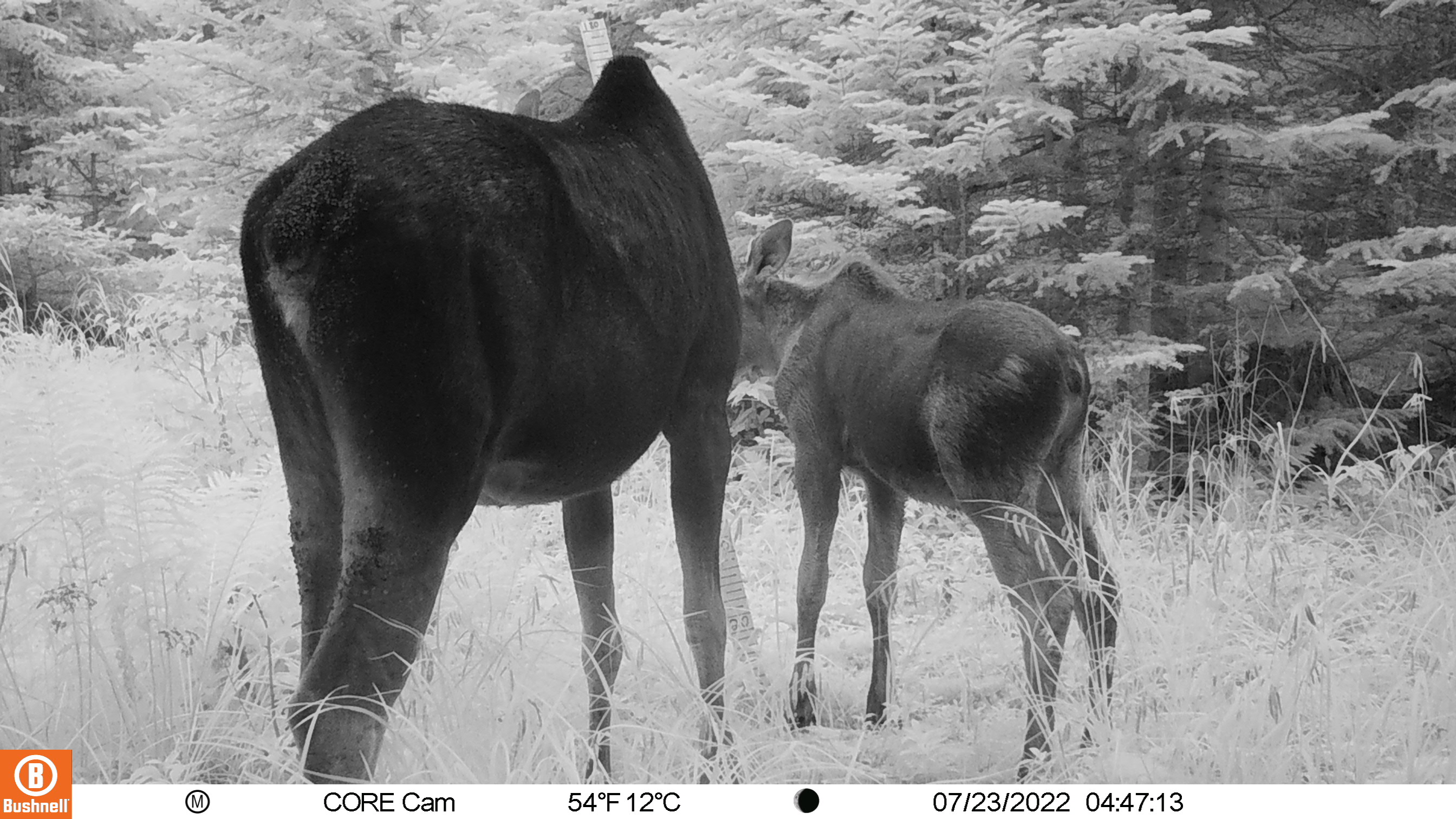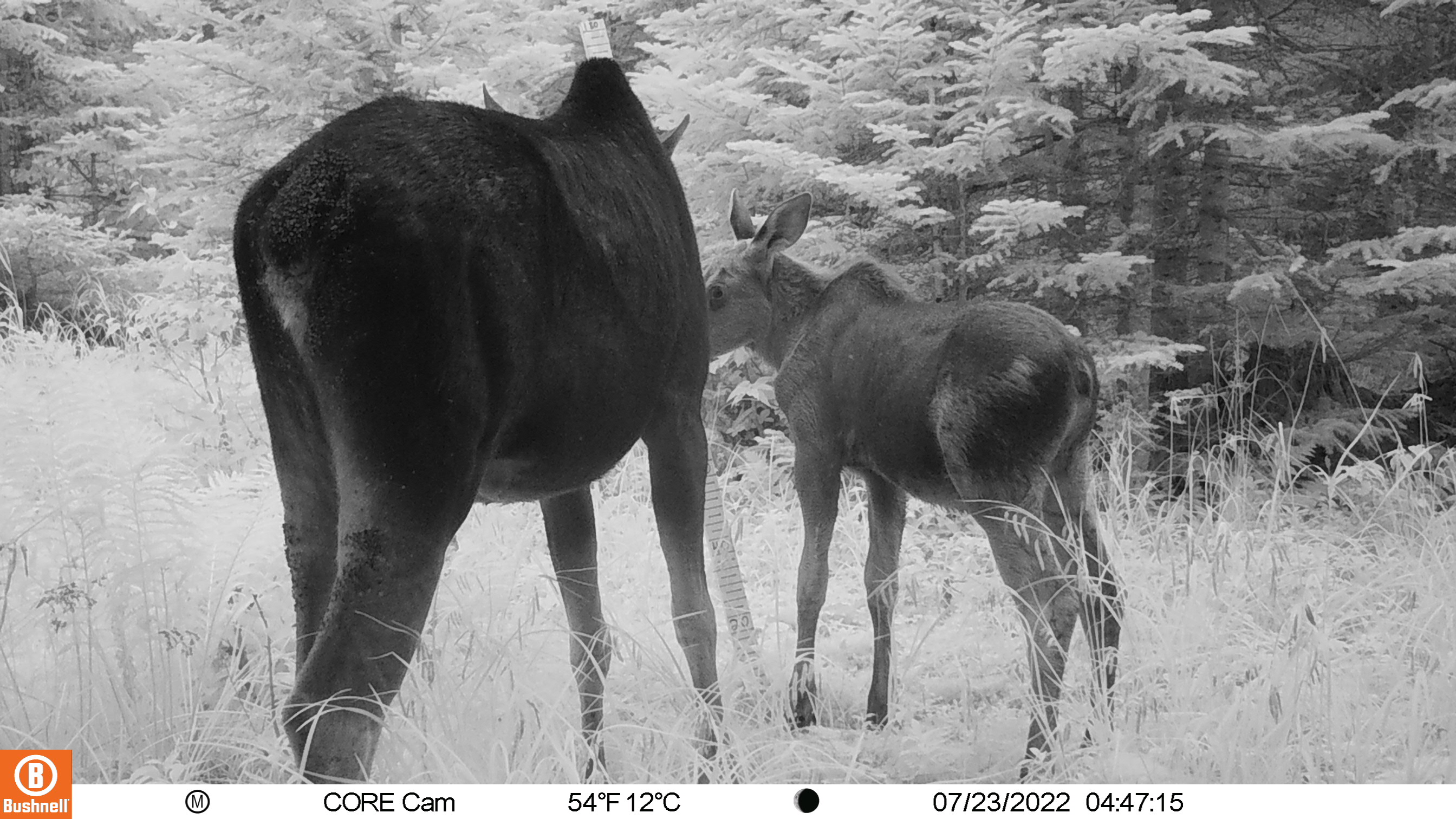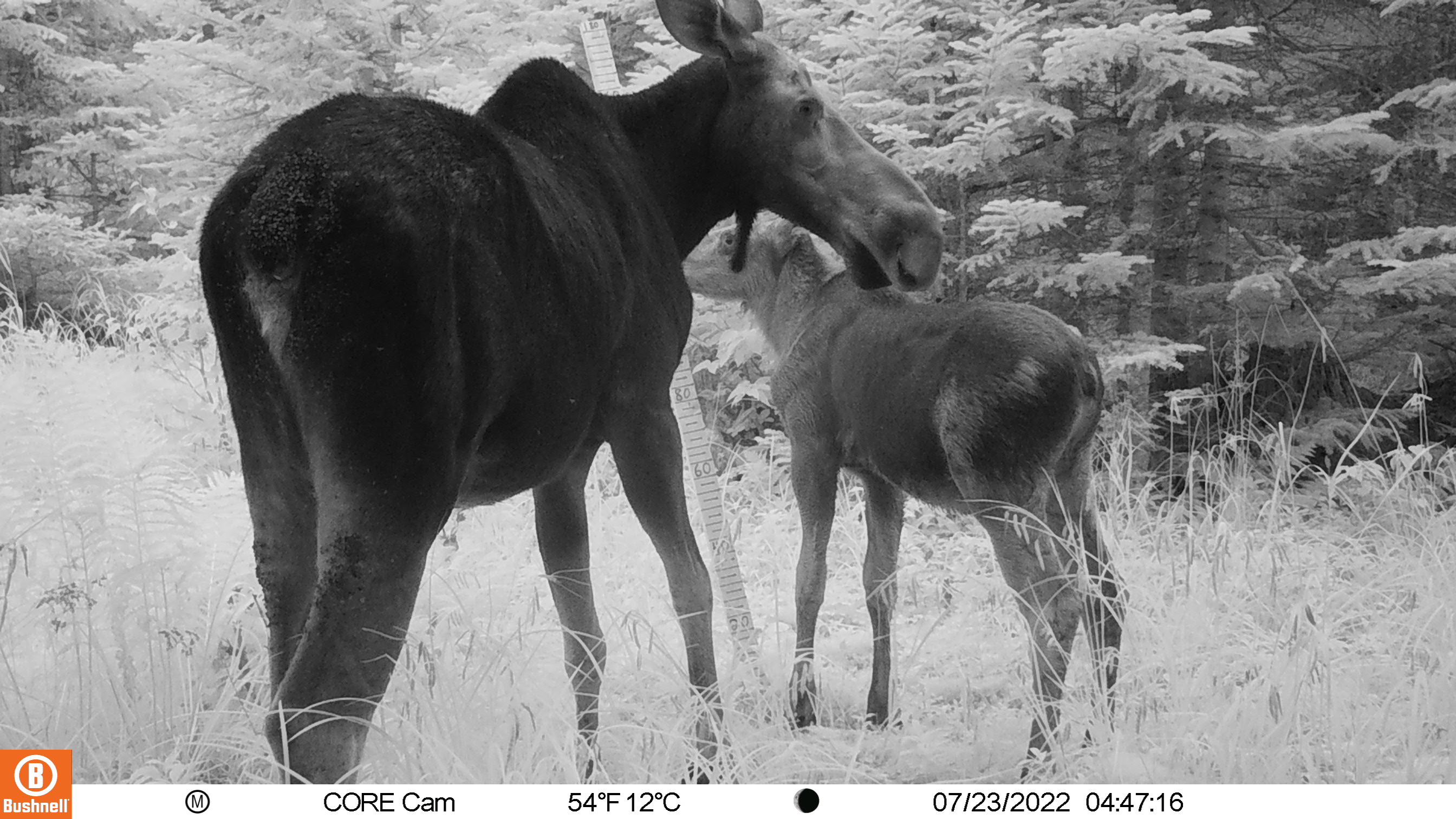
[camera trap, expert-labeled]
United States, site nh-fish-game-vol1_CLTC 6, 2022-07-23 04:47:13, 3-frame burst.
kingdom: Animalia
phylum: Chordata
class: Mammalia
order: Artiodactyla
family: Cervidae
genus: Alces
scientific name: Alces alces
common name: moose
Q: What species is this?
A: Moose (Alces alces).